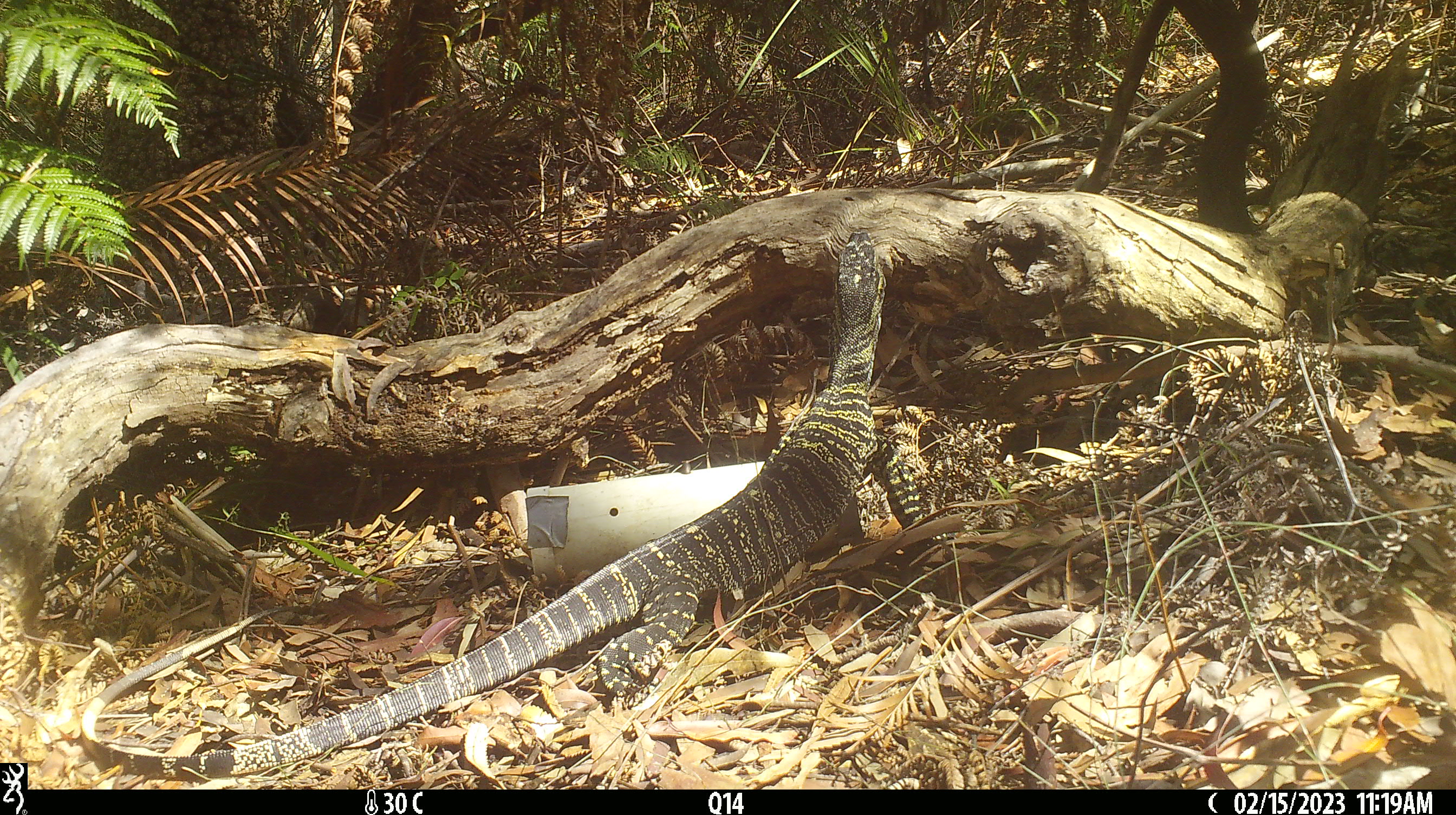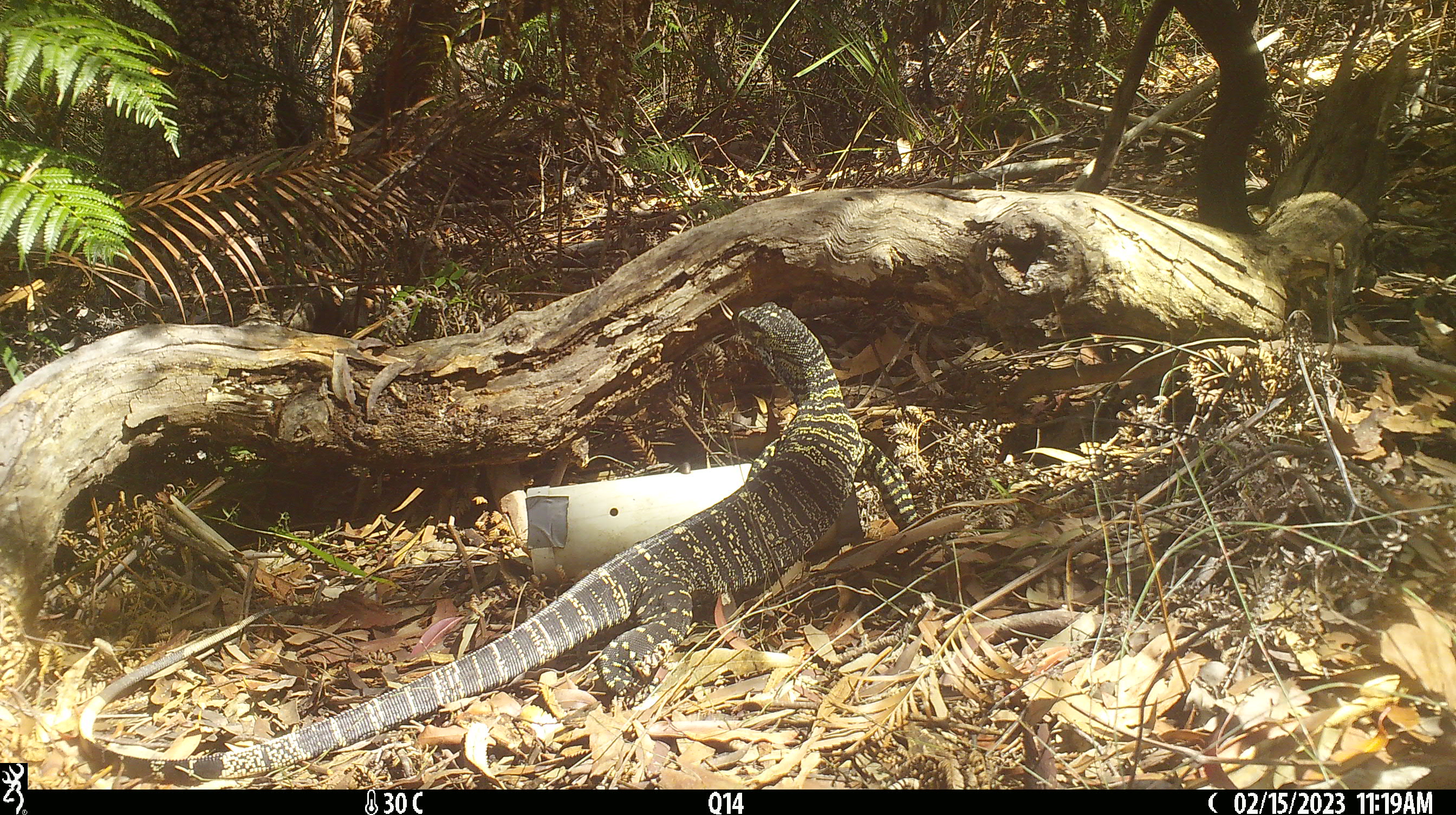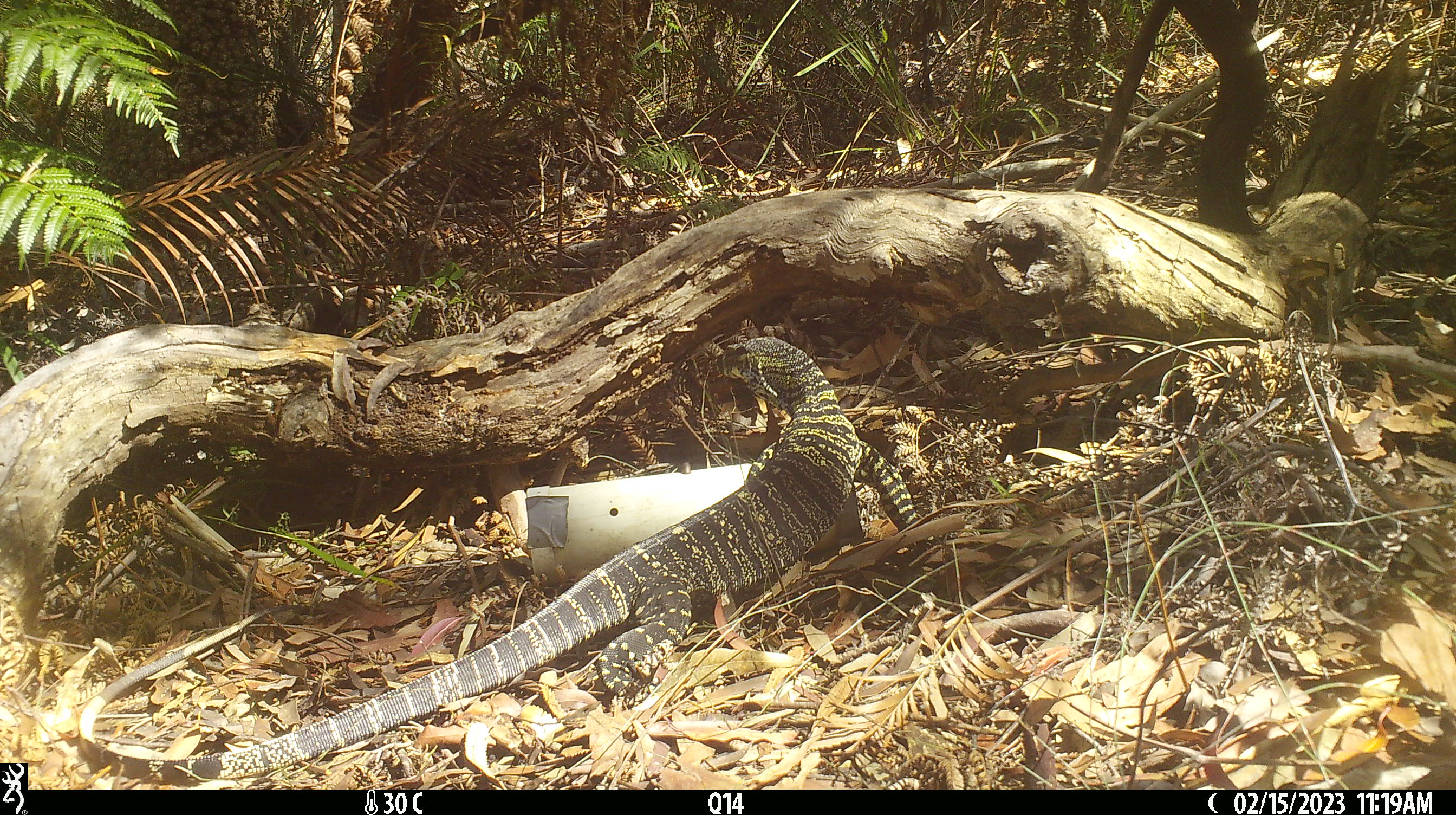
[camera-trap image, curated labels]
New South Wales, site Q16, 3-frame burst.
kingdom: Animalia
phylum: Chordata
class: Reptilia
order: Squamata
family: Varanidae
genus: Varanus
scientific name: Varanus varius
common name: lace monitor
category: goanna